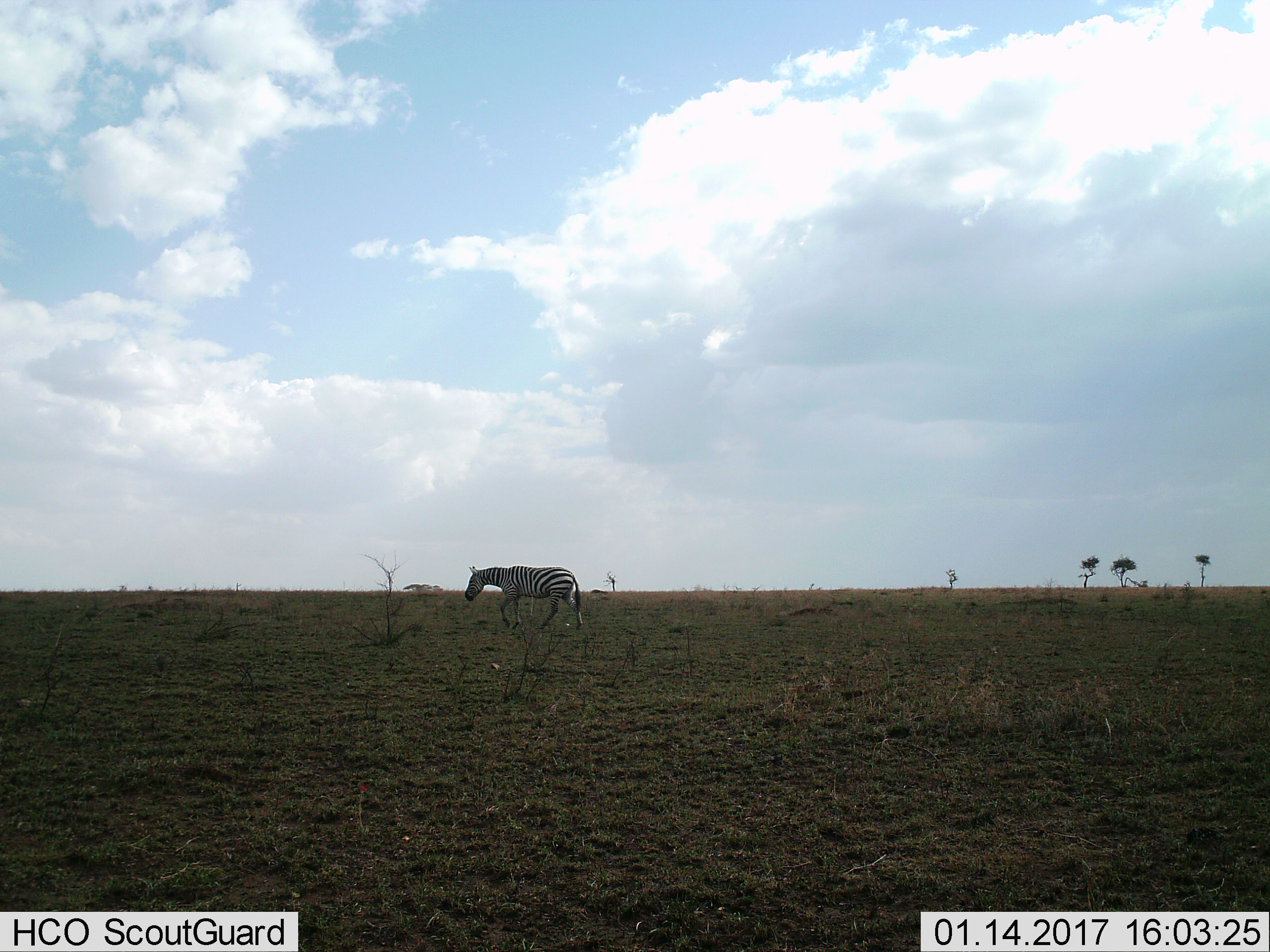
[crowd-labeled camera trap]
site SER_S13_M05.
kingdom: Animalia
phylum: Chordata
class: Mammalia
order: Perissodactyla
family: Equidae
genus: Equus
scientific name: Equus quagga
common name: plains zebra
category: zebraplains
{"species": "zebraplains (plains zebra) (Equus quagga)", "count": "1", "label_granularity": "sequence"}